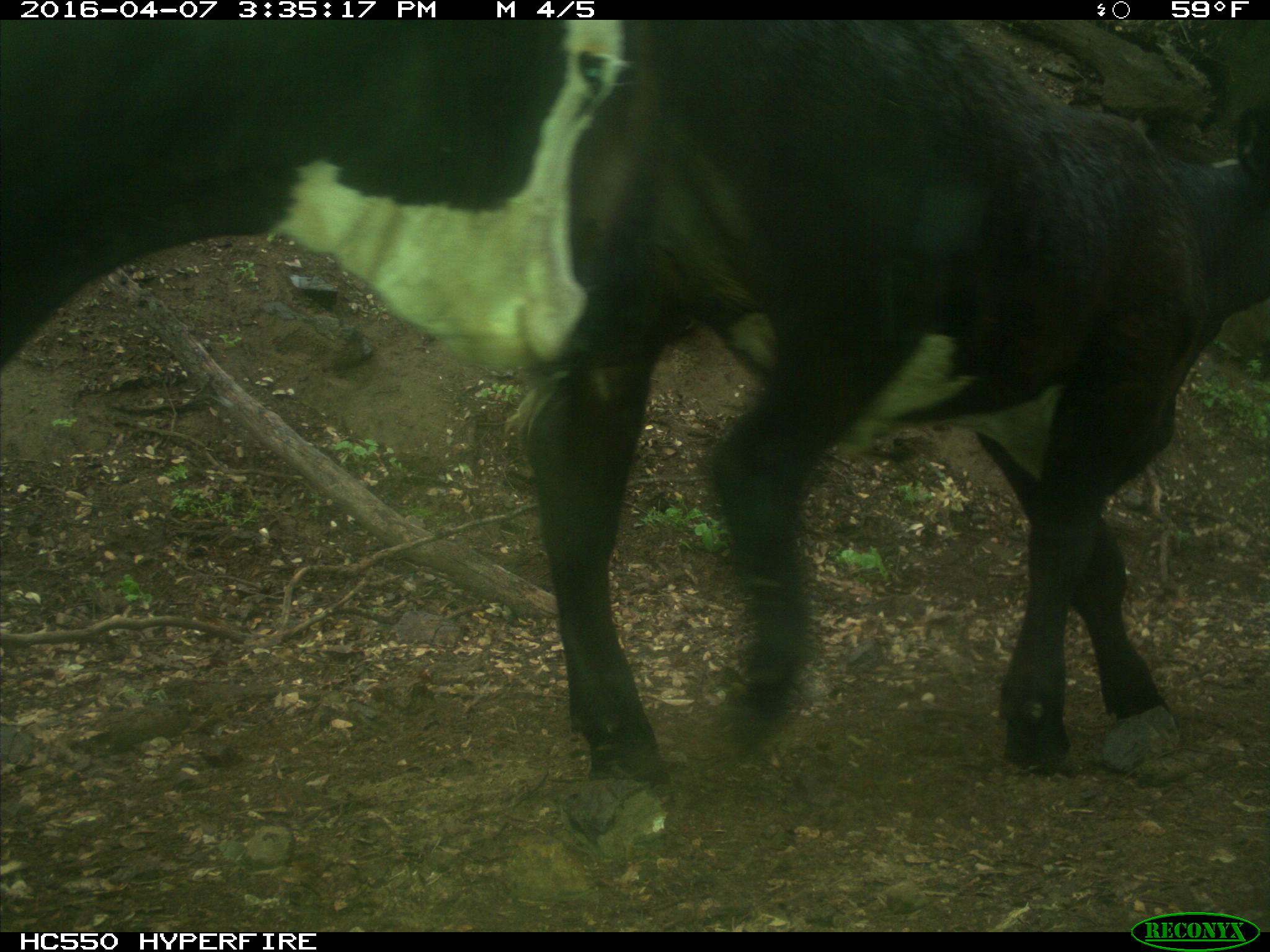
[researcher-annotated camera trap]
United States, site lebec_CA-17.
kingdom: Animalia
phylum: Chordata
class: Mammalia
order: Artiodactyla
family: Bovidae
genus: Bos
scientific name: Bos taurus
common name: domestic cow